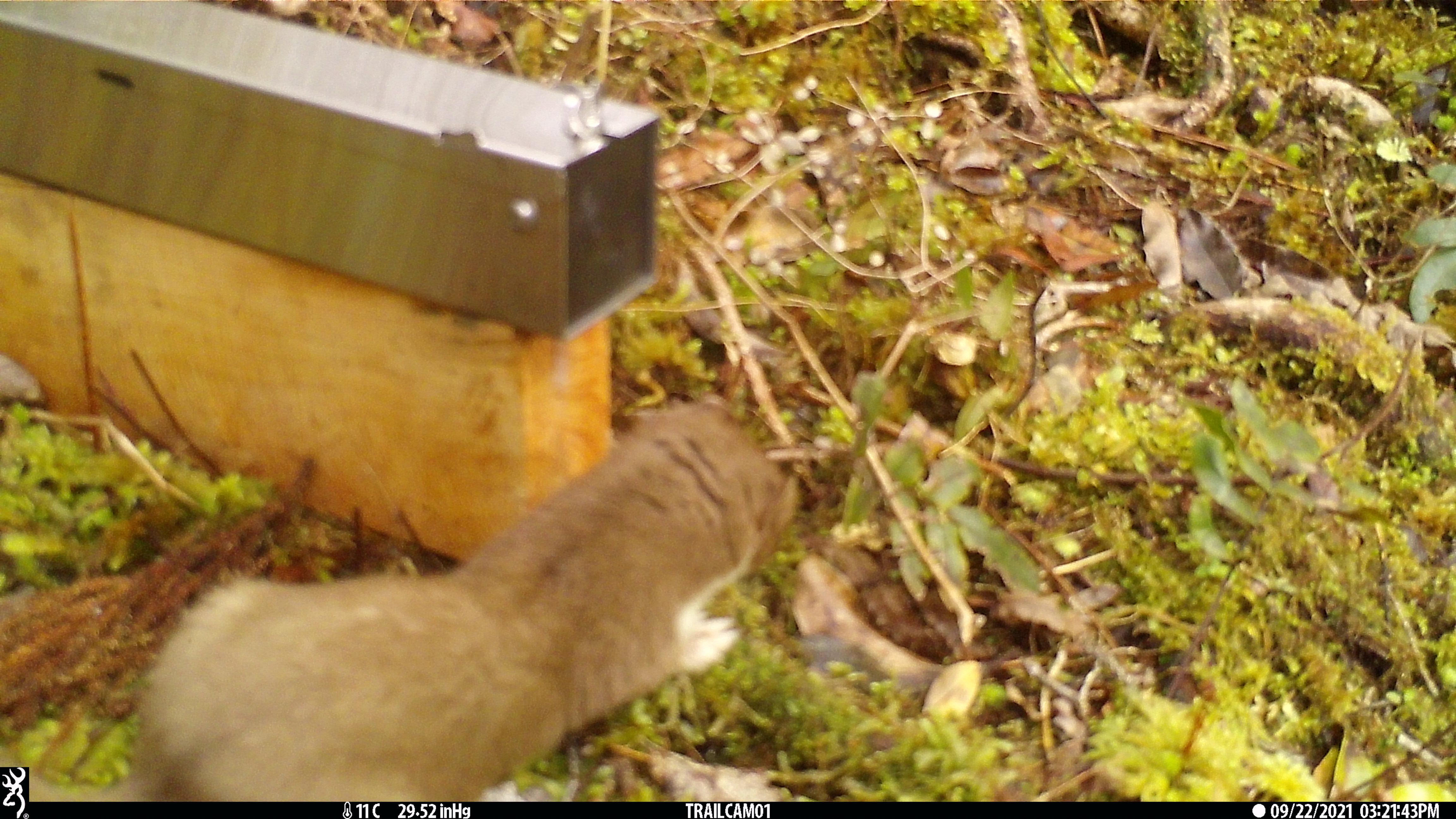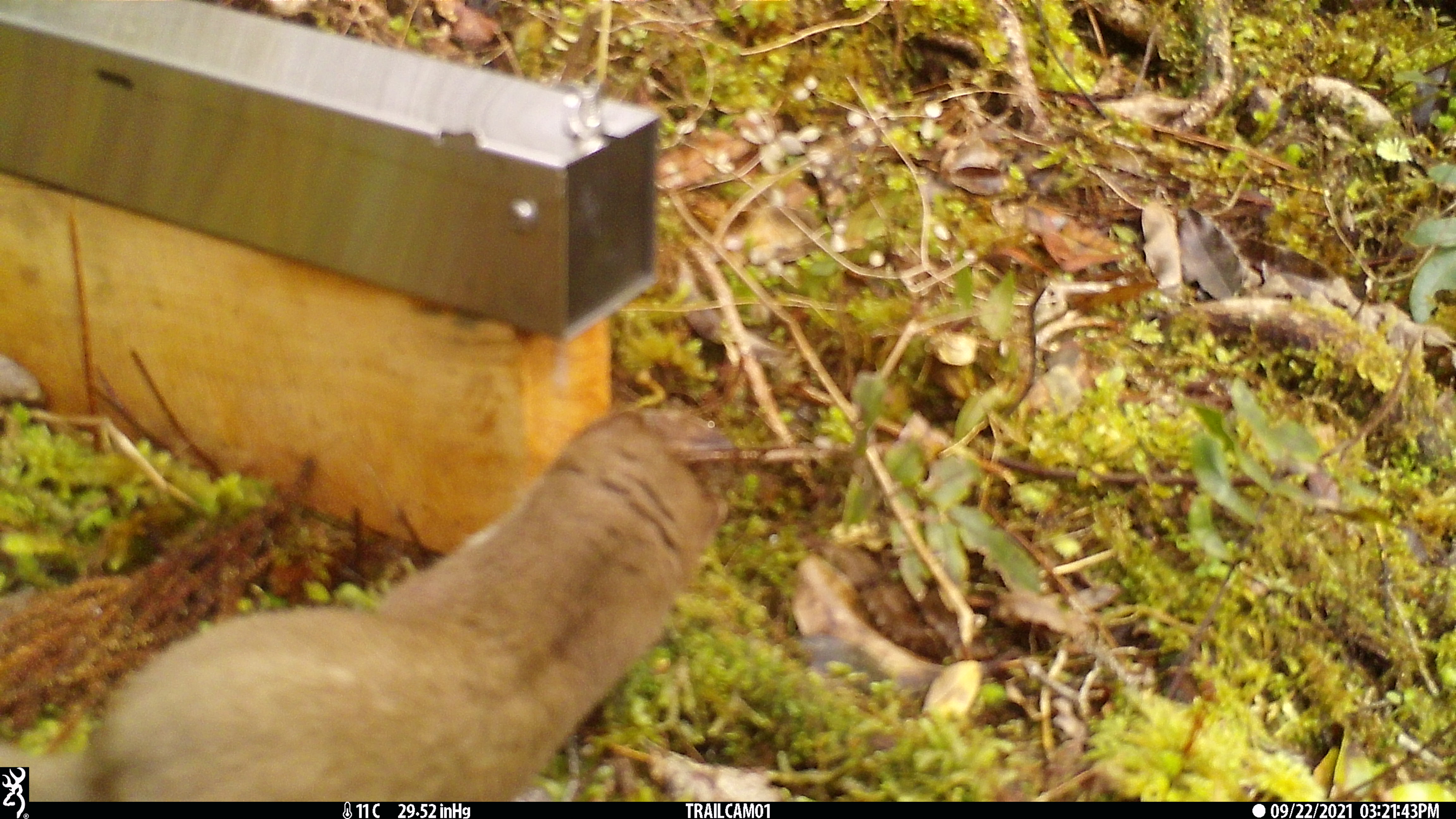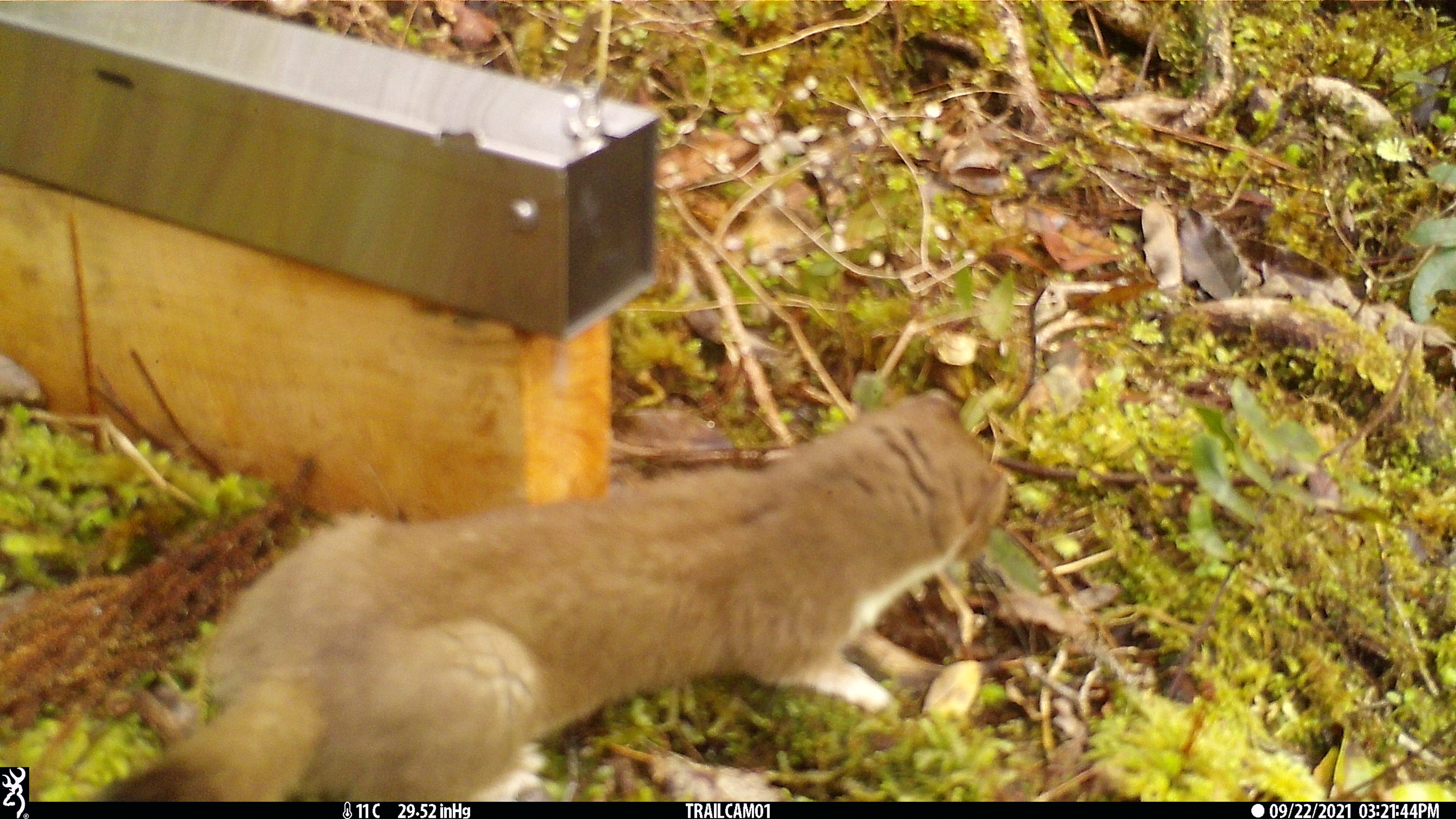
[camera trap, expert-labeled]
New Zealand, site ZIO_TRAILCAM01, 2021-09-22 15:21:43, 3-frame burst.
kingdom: Animalia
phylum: Chordata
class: Mammalia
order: Carnivora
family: Mustelidae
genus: Mustela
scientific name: Mustela erminea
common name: stoat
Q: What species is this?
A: Stoat (Mustela erminea).